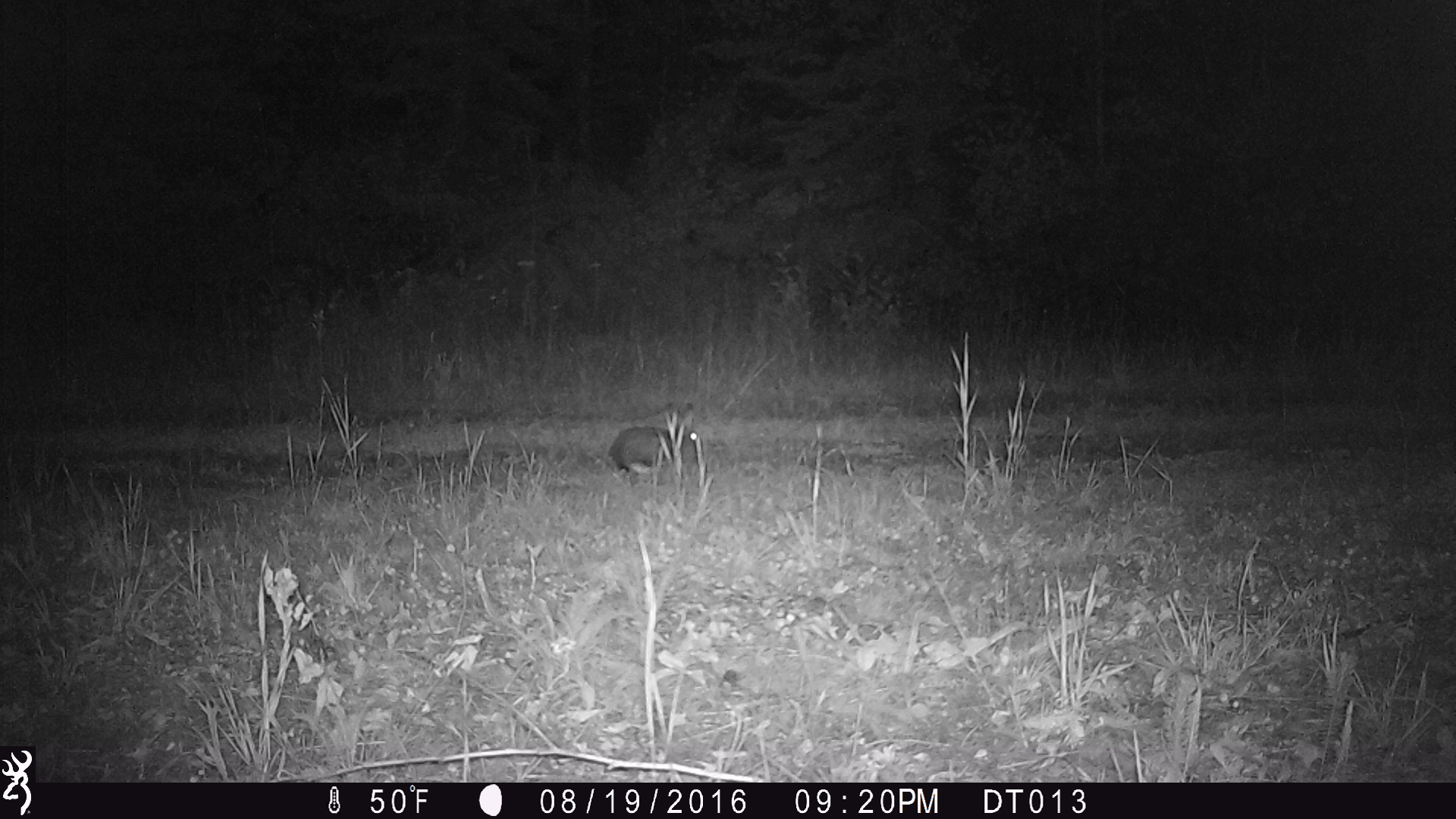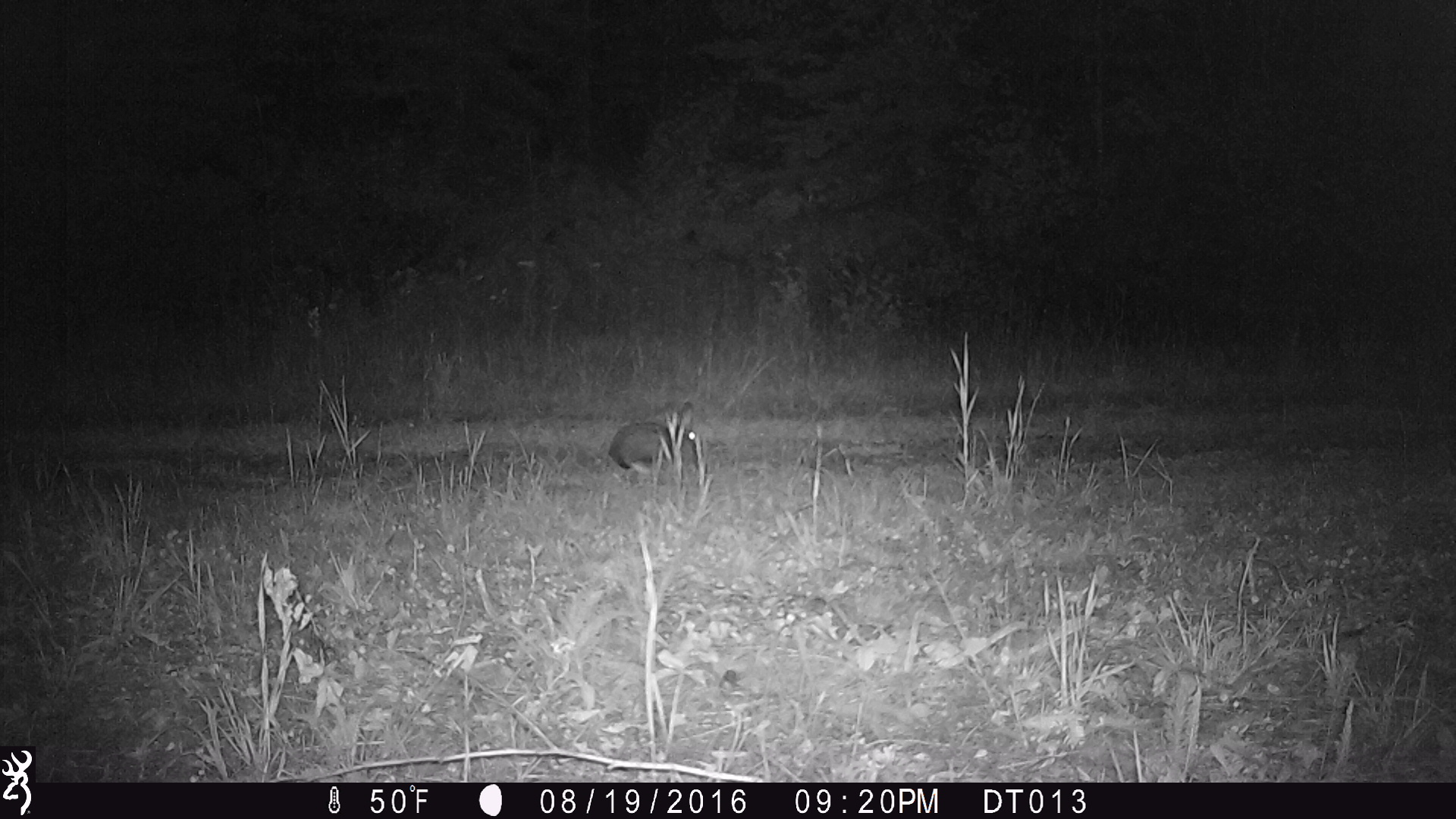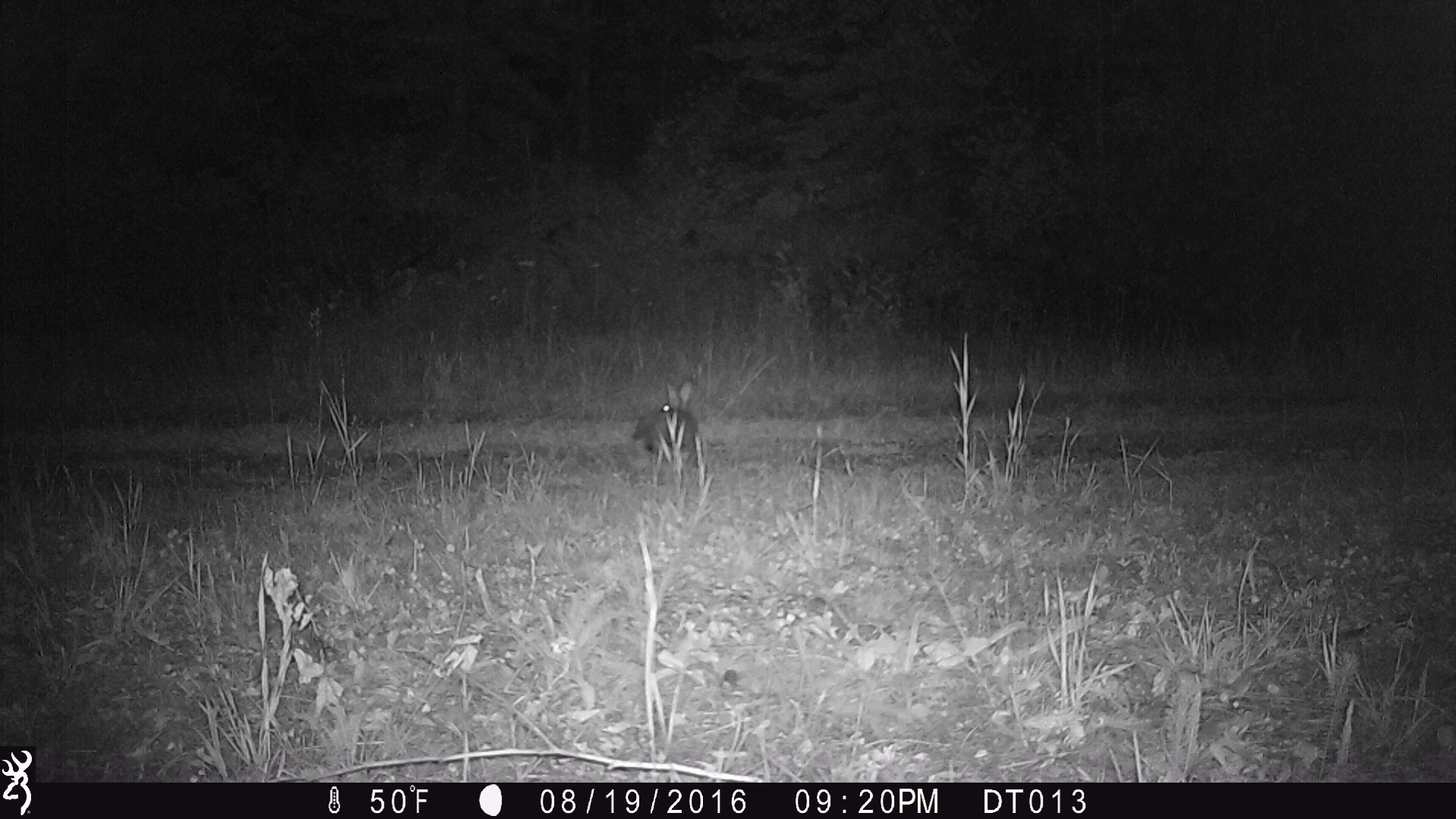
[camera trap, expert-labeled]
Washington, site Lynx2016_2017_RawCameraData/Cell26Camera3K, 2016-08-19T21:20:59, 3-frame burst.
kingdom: Animalia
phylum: Chordata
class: Mammalia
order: Lagomorpha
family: Leporidae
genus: Lepus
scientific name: Lepus americanus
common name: snowshoe hare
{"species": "Lepus americanus (snowshoe hare)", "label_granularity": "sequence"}